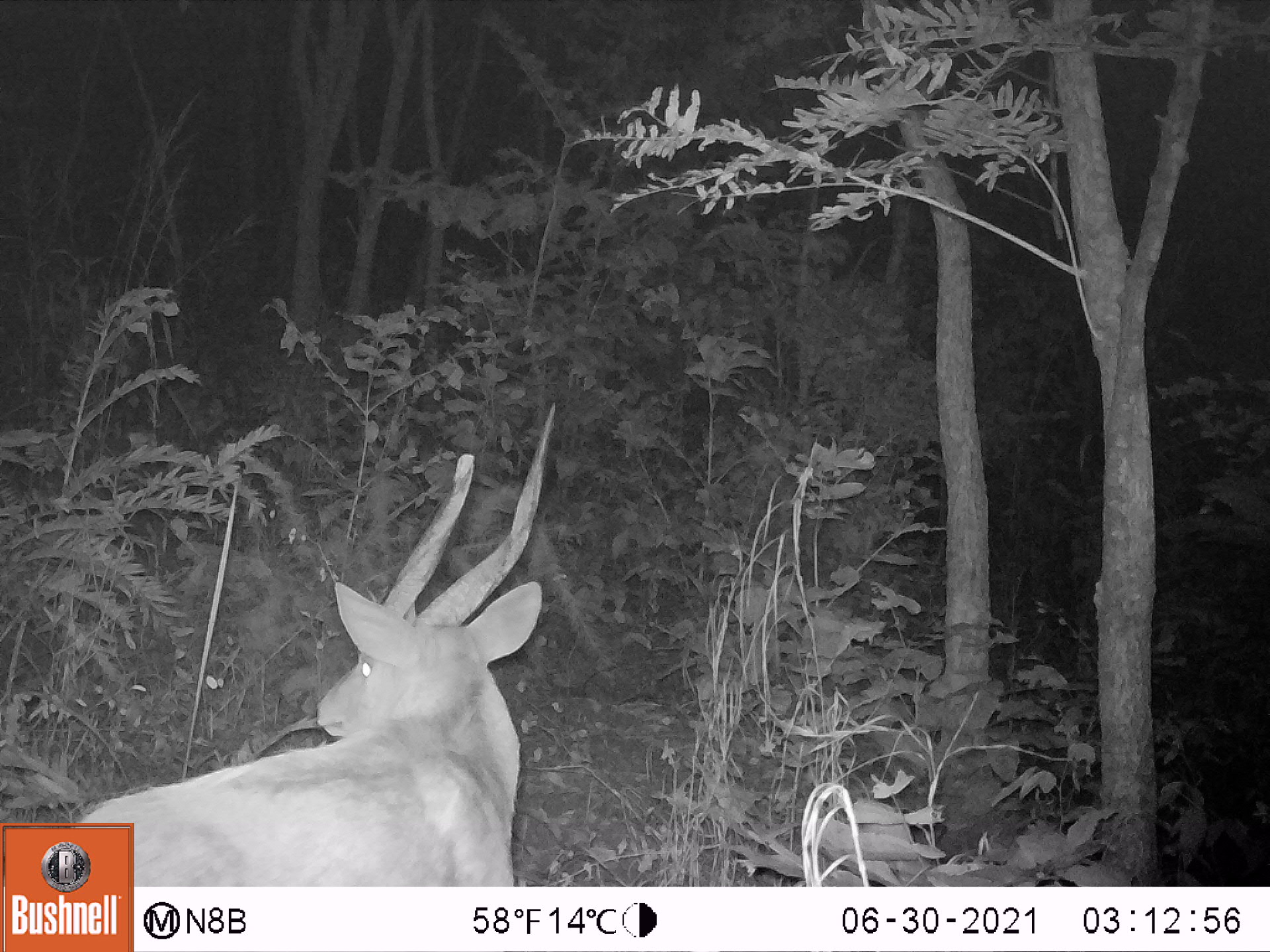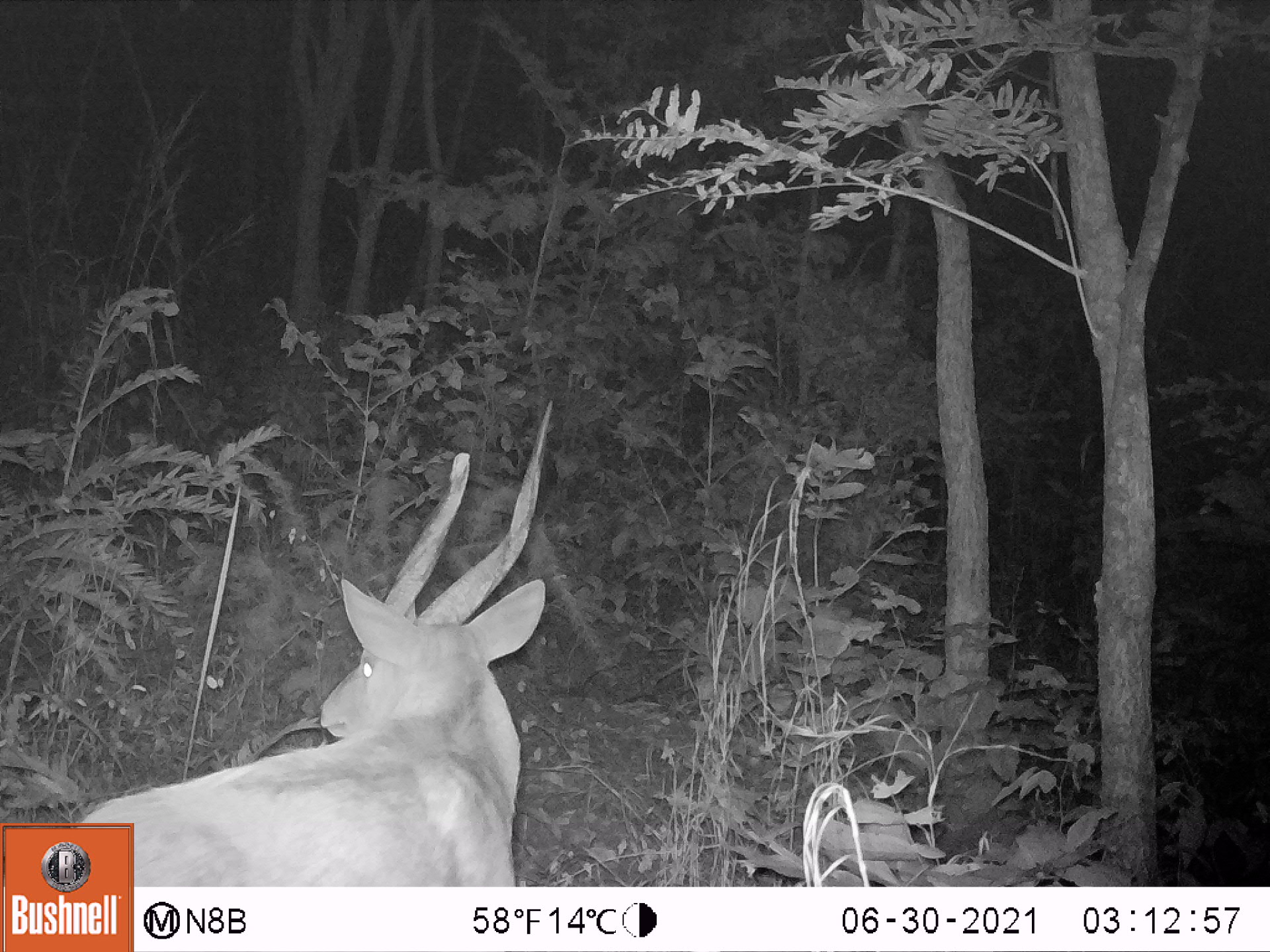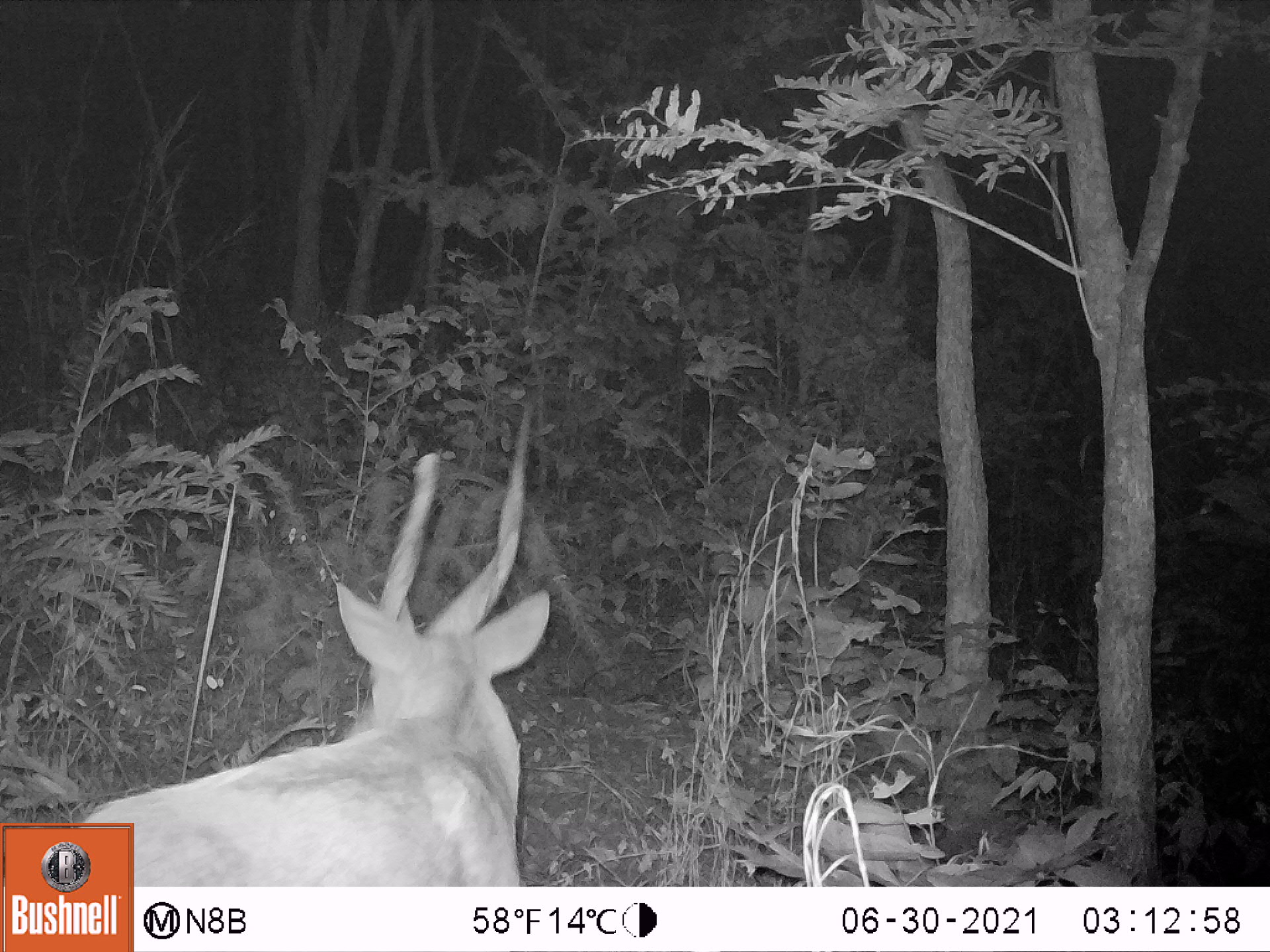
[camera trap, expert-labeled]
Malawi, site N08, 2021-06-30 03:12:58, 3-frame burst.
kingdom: Animalia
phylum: Chordata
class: Mammalia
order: Artiodactyla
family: Bovidae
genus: Tragelaphus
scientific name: Tragelaphus sylvaticus sylvaticus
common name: cape bushbuck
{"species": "cape bushbuck (Tragelaphus sylvaticus sylvaticus)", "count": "1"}